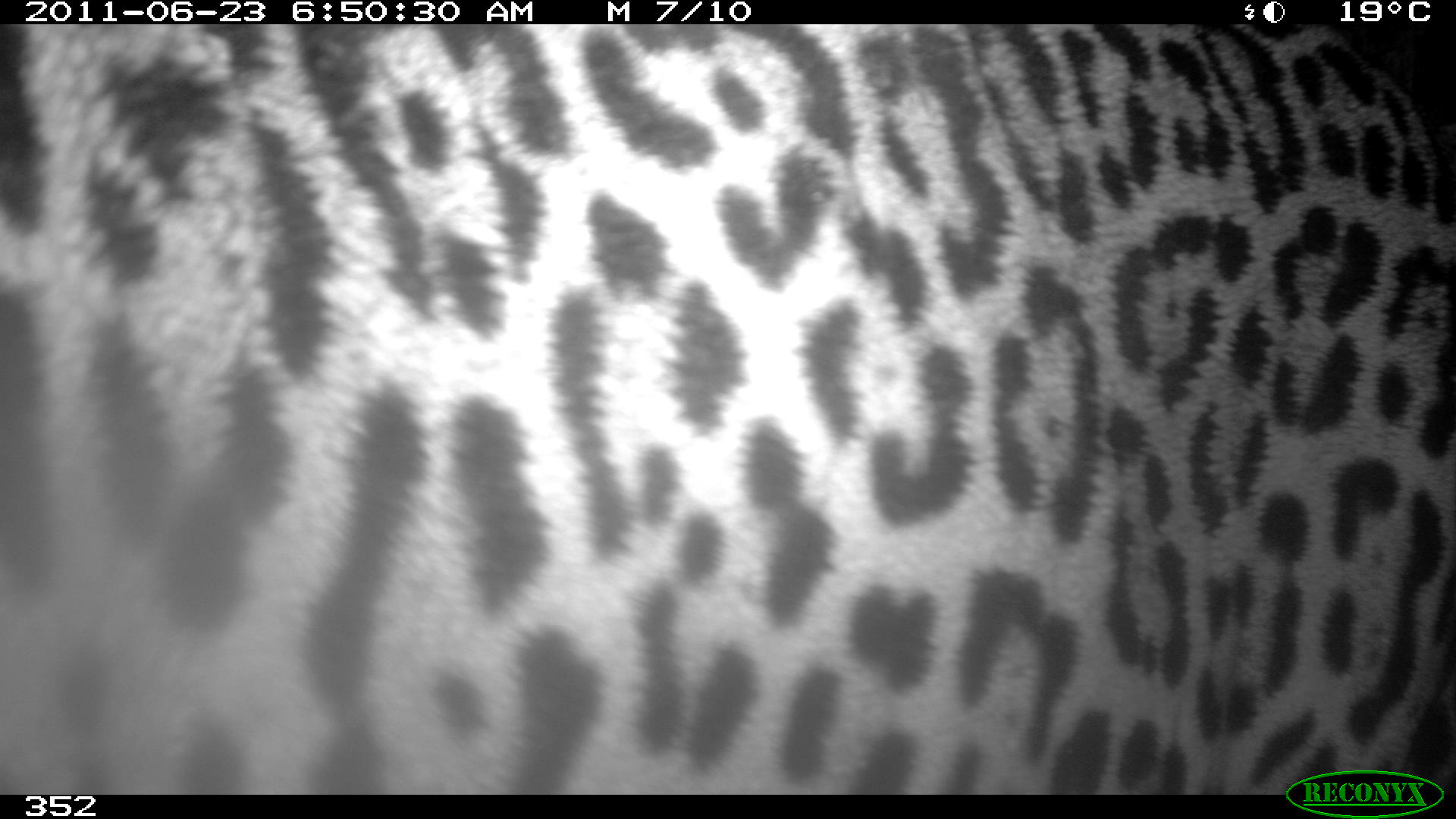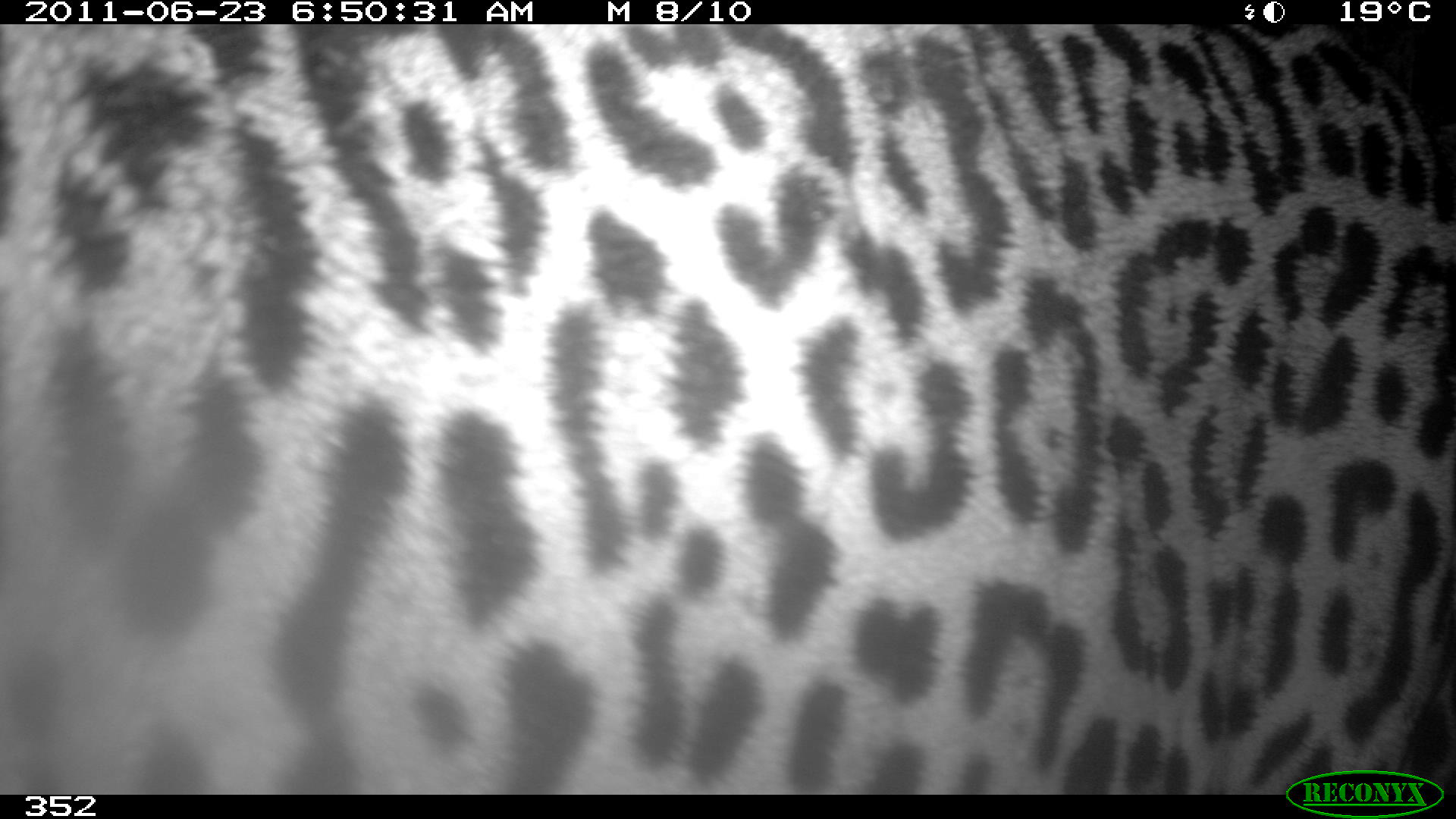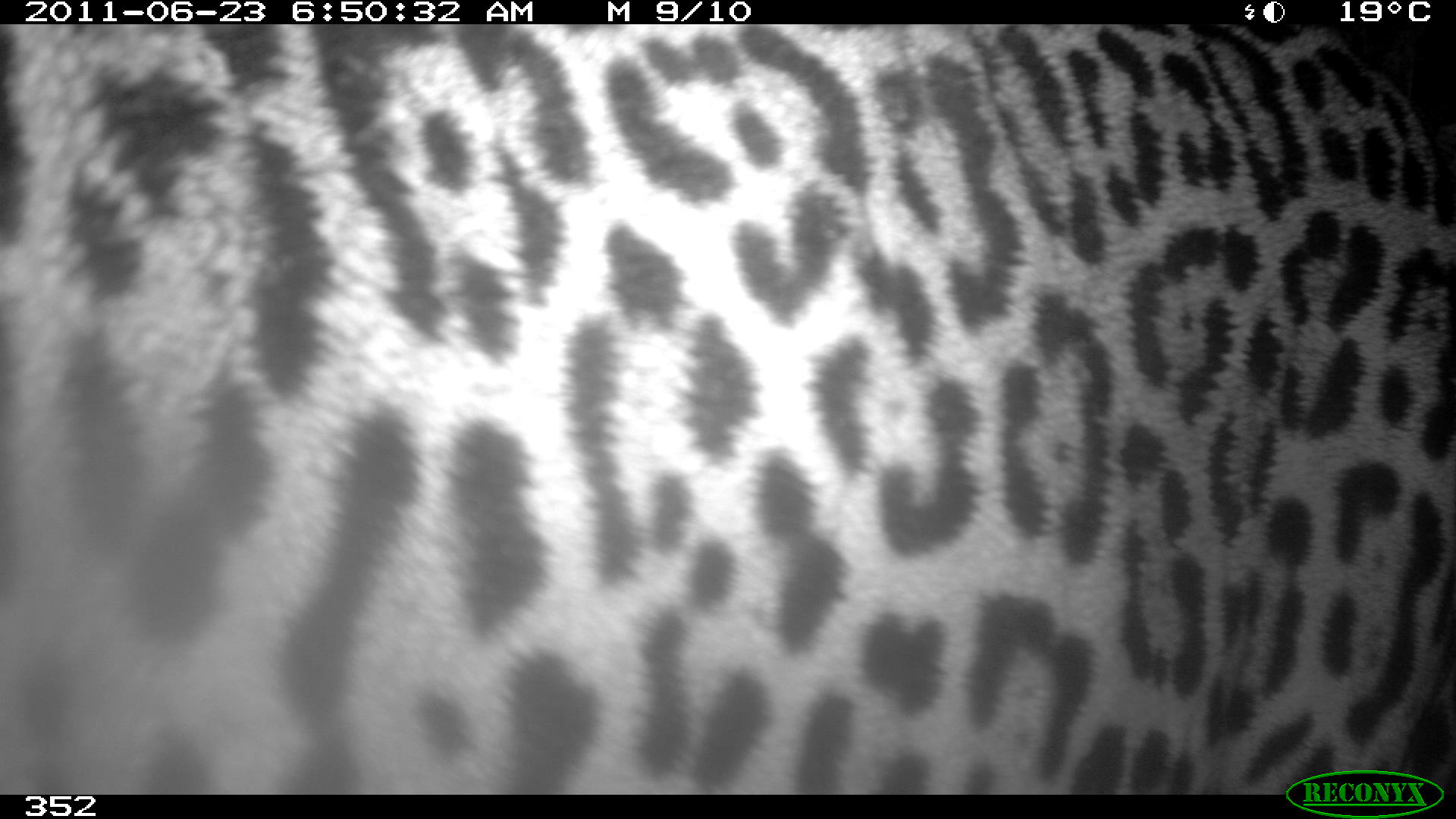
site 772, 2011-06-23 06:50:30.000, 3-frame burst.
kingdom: Animalia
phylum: Chordata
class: Mammalia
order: Carnivora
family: Felidae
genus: Panthera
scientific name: Panthera onca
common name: jaguar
Panthera onca (jaguar).